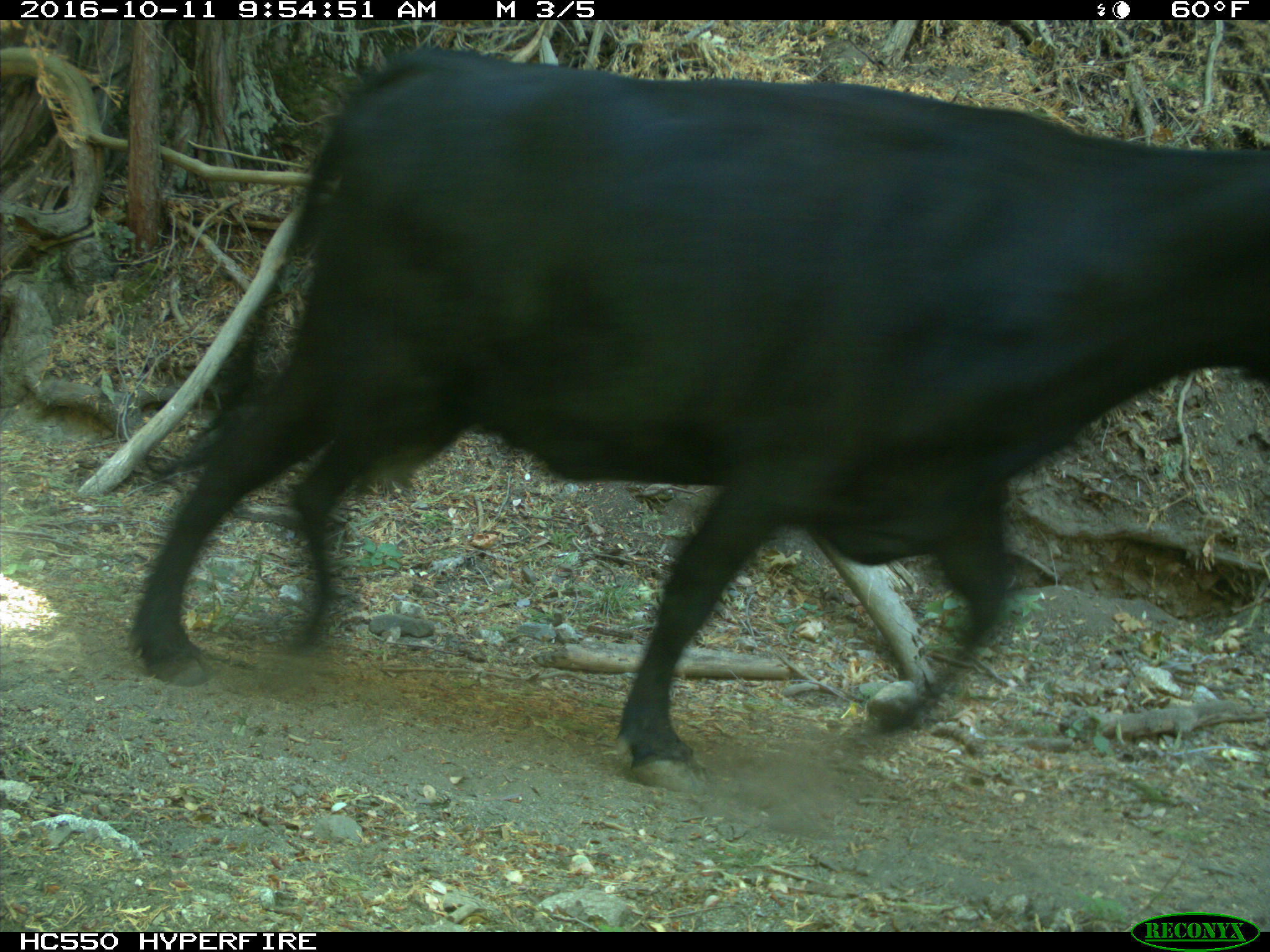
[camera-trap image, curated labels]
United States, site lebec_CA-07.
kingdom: Animalia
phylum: Chordata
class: Mammalia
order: Artiodactyla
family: Bovidae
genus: Bos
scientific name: Bos taurus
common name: domestic cow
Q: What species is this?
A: Bos taurus (domestic cow).